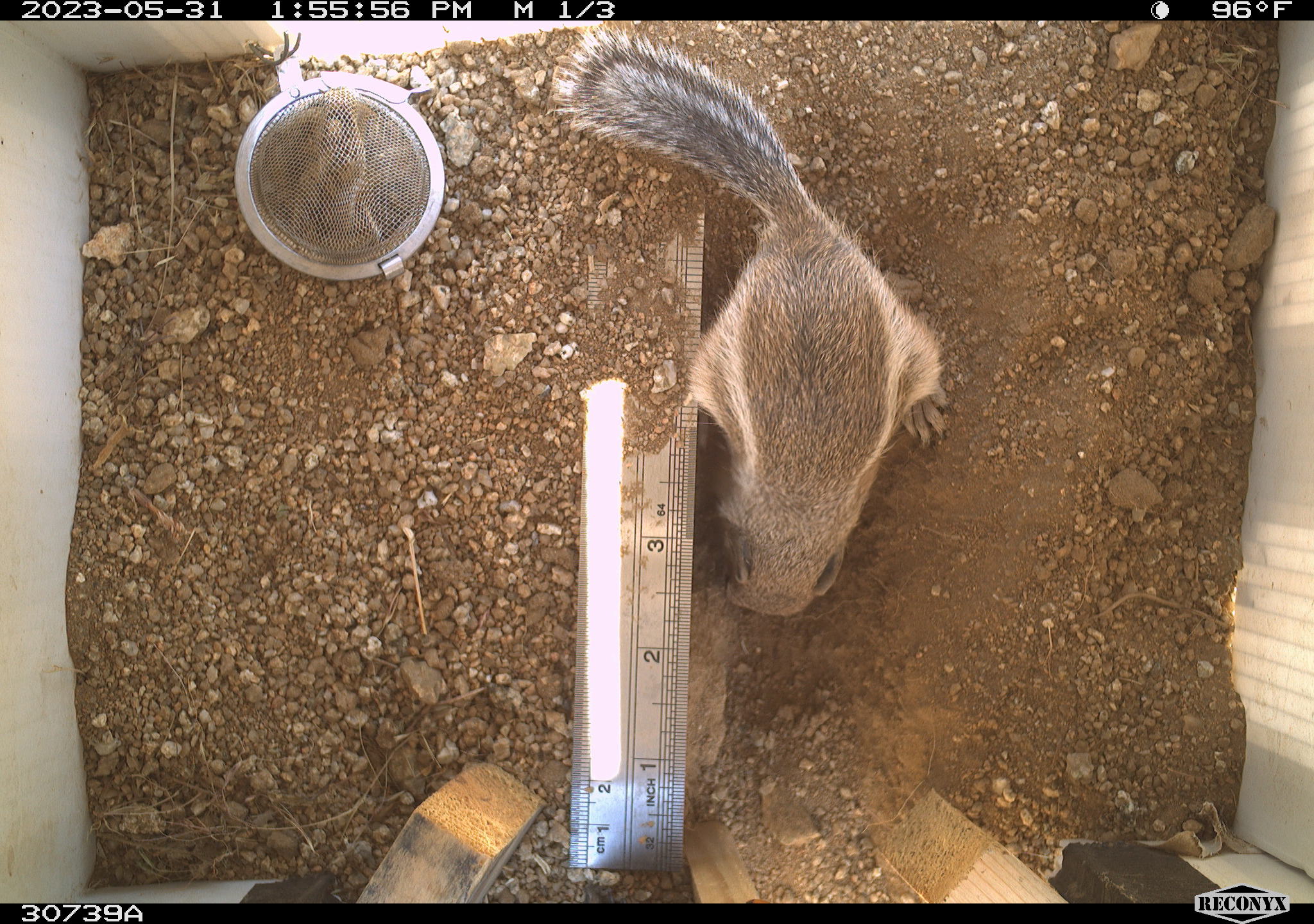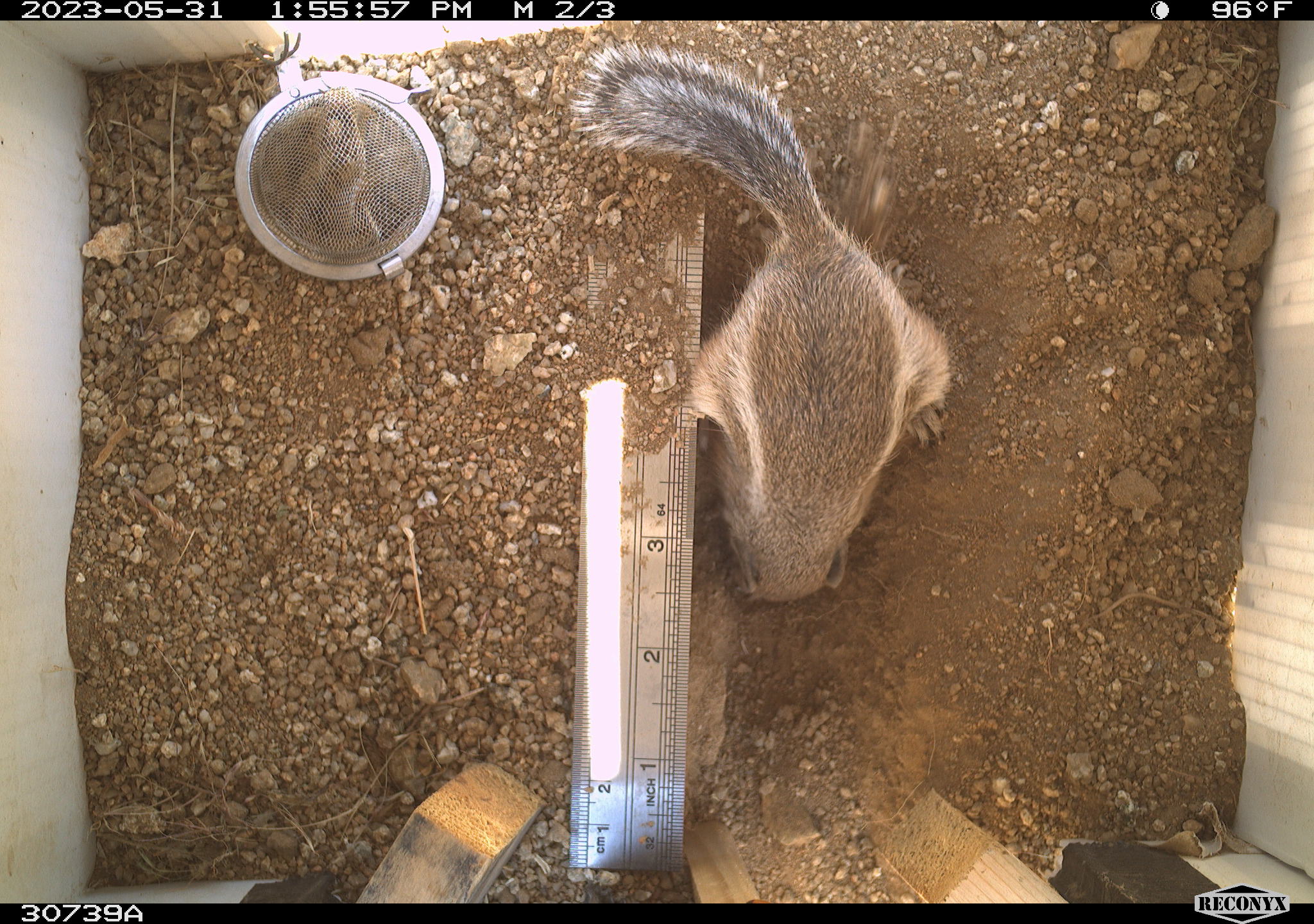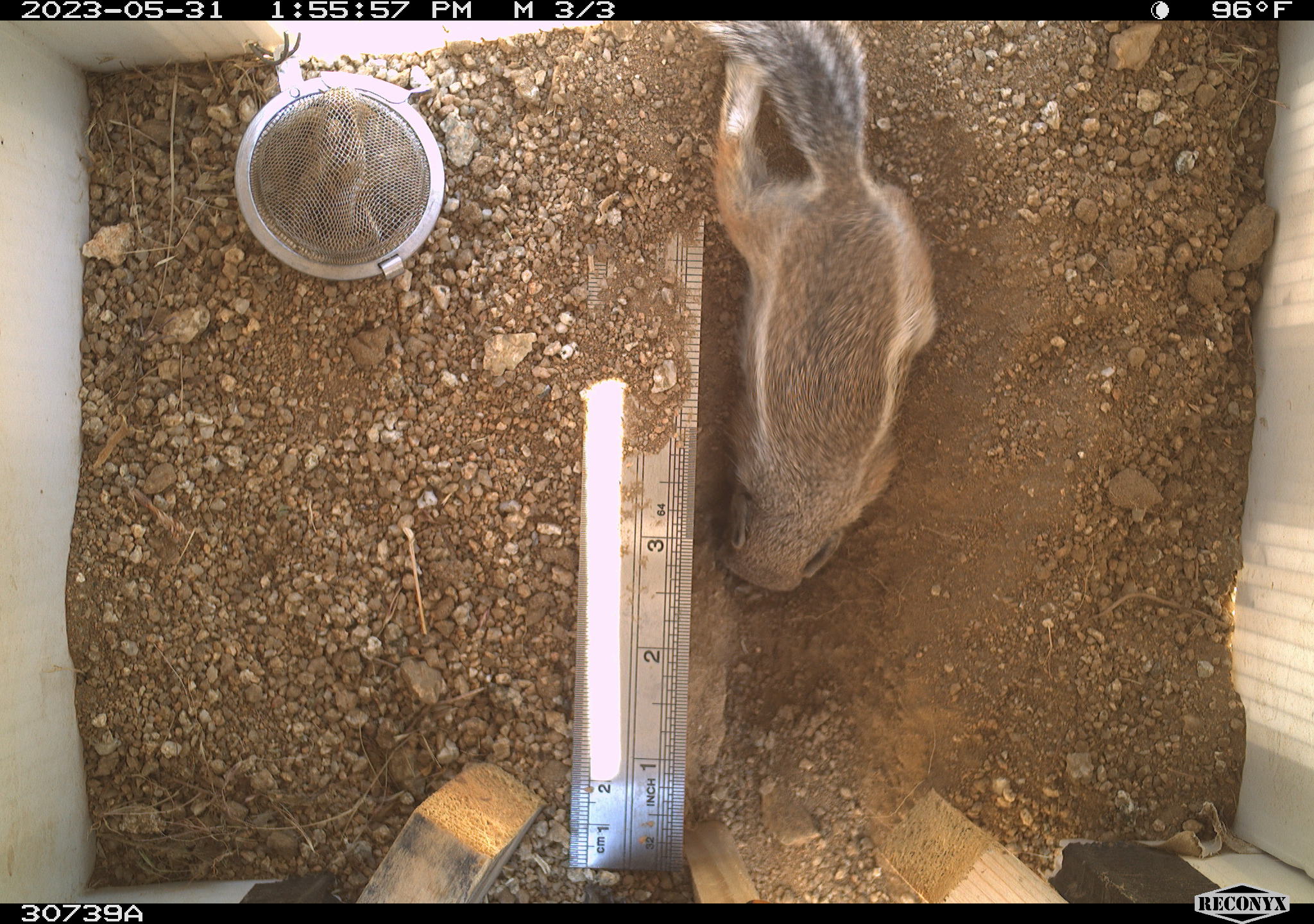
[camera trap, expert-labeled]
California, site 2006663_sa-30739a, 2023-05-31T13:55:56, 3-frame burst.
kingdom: Animalia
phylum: Chordata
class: Mammalia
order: Rodentia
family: Sciuridae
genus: Ammospermophilus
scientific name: Ammospermophilus leucurus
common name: white-tailed antelope squirrel